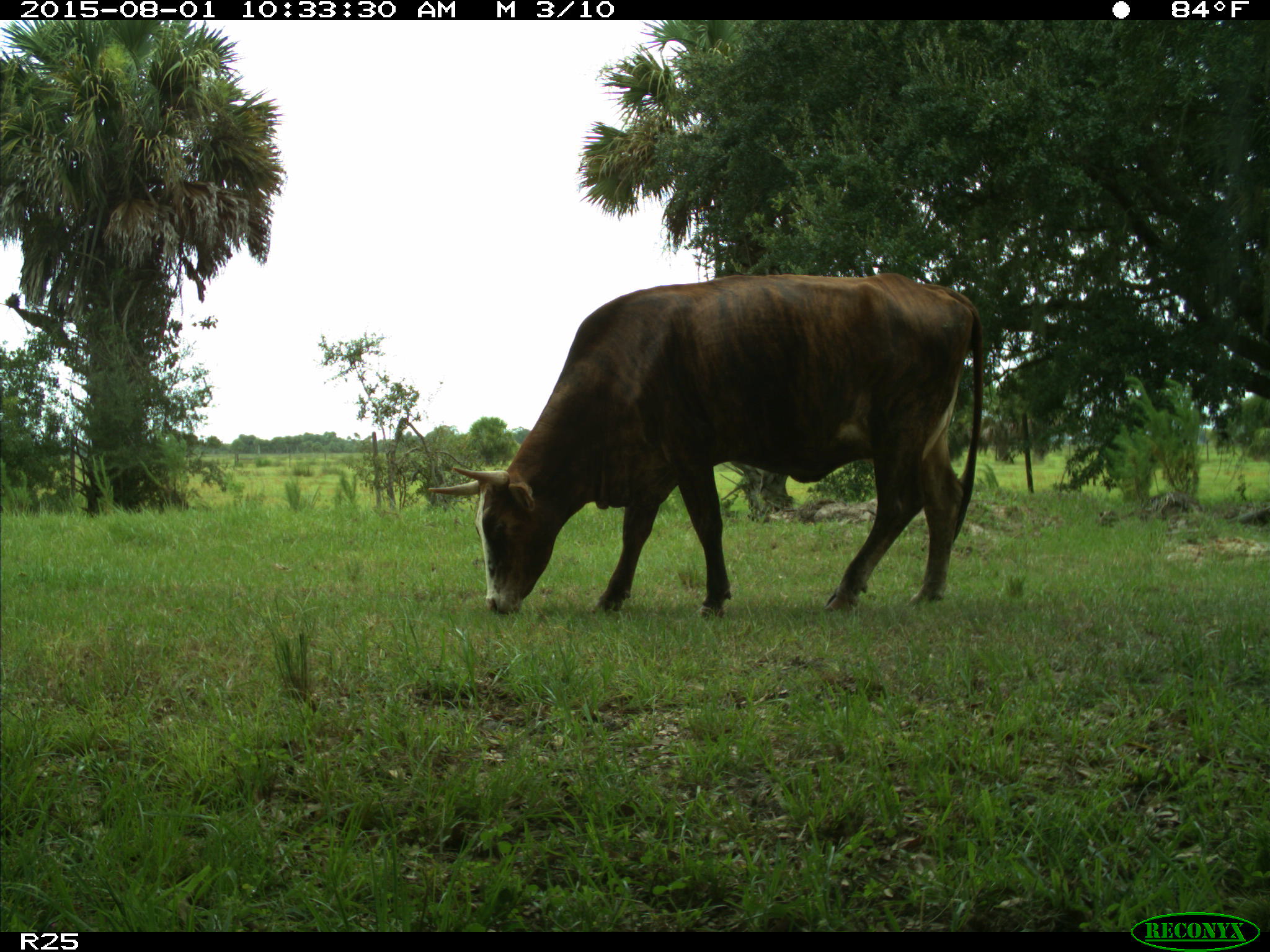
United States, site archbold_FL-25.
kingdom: Animalia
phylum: Chordata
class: Mammalia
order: Artiodactyla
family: Bovidae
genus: Bos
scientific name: Bos taurus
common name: domestic cow